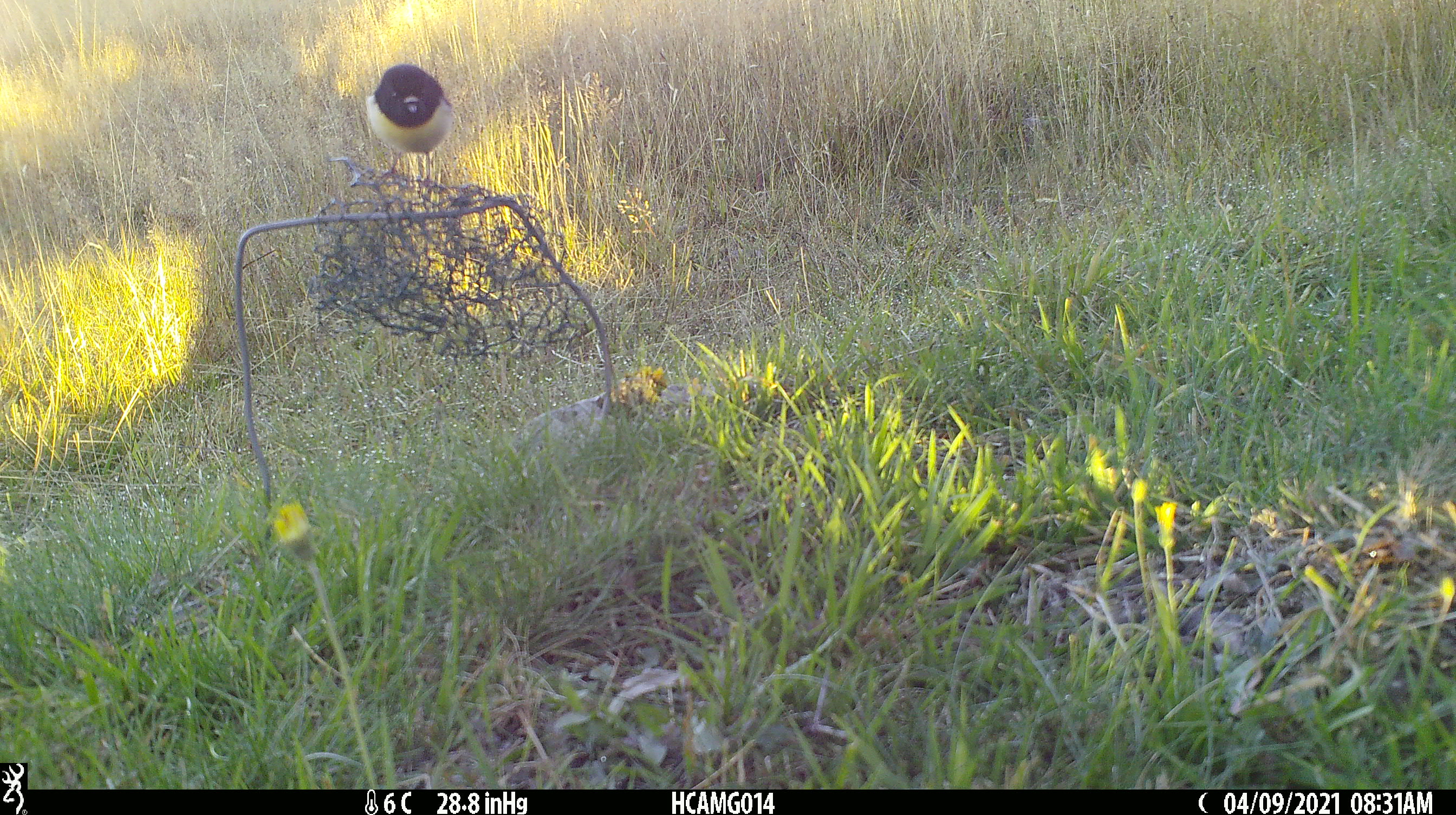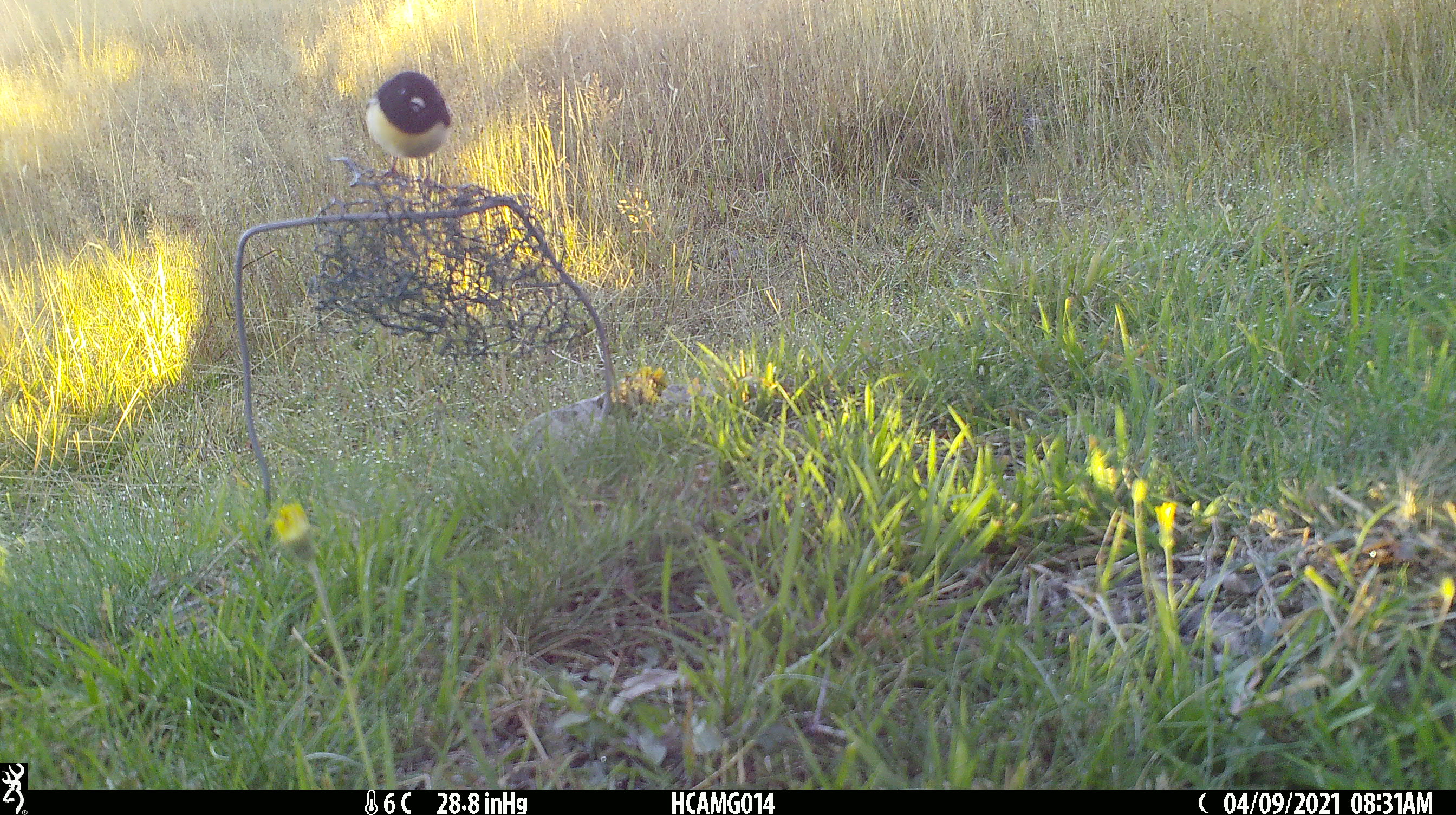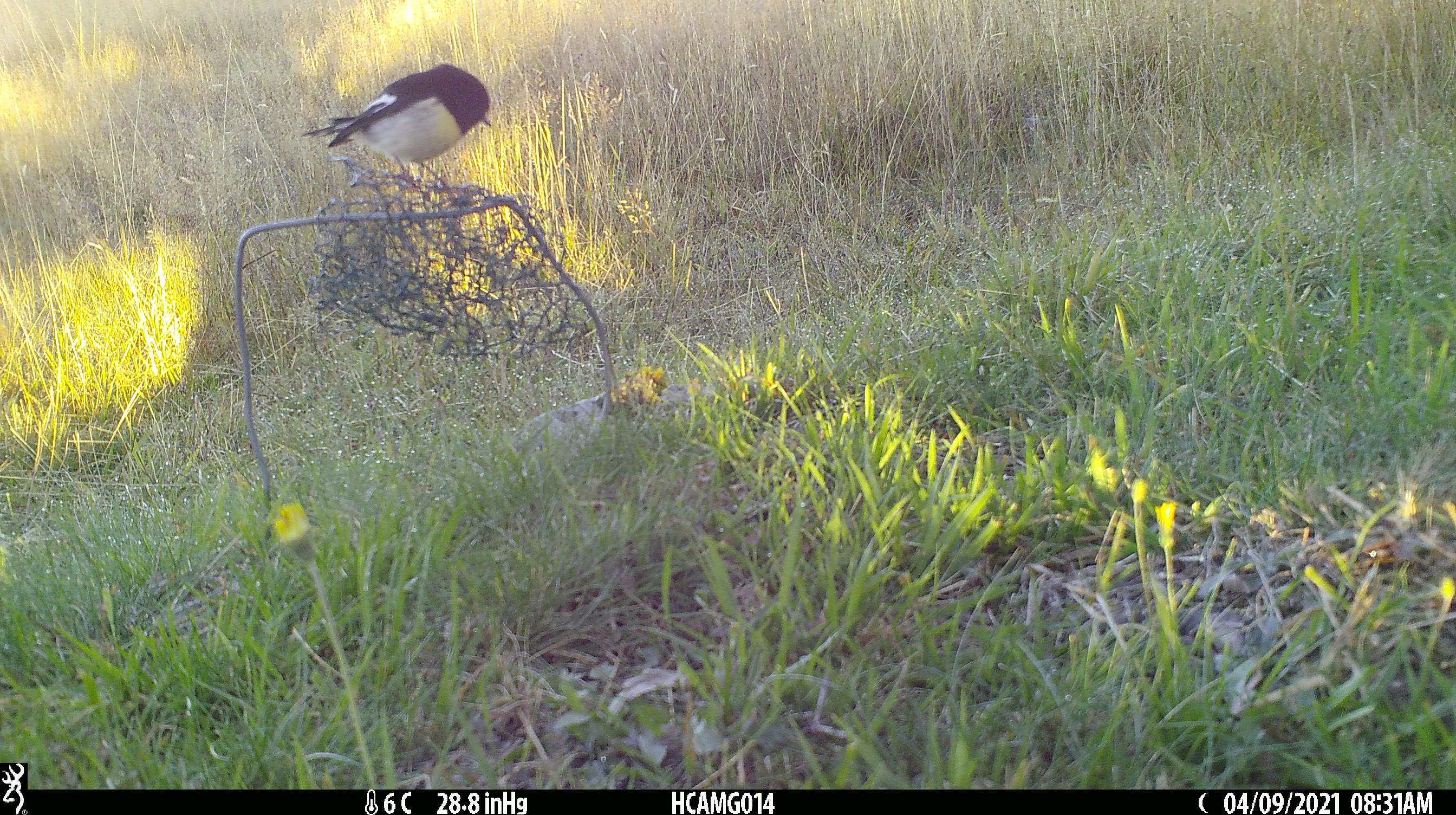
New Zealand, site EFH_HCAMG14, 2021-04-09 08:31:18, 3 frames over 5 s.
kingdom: Animalia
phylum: Chordata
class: Aves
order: Passeriformes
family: Petroicidae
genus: Petroica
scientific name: Petroica macrocephala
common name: tomtit